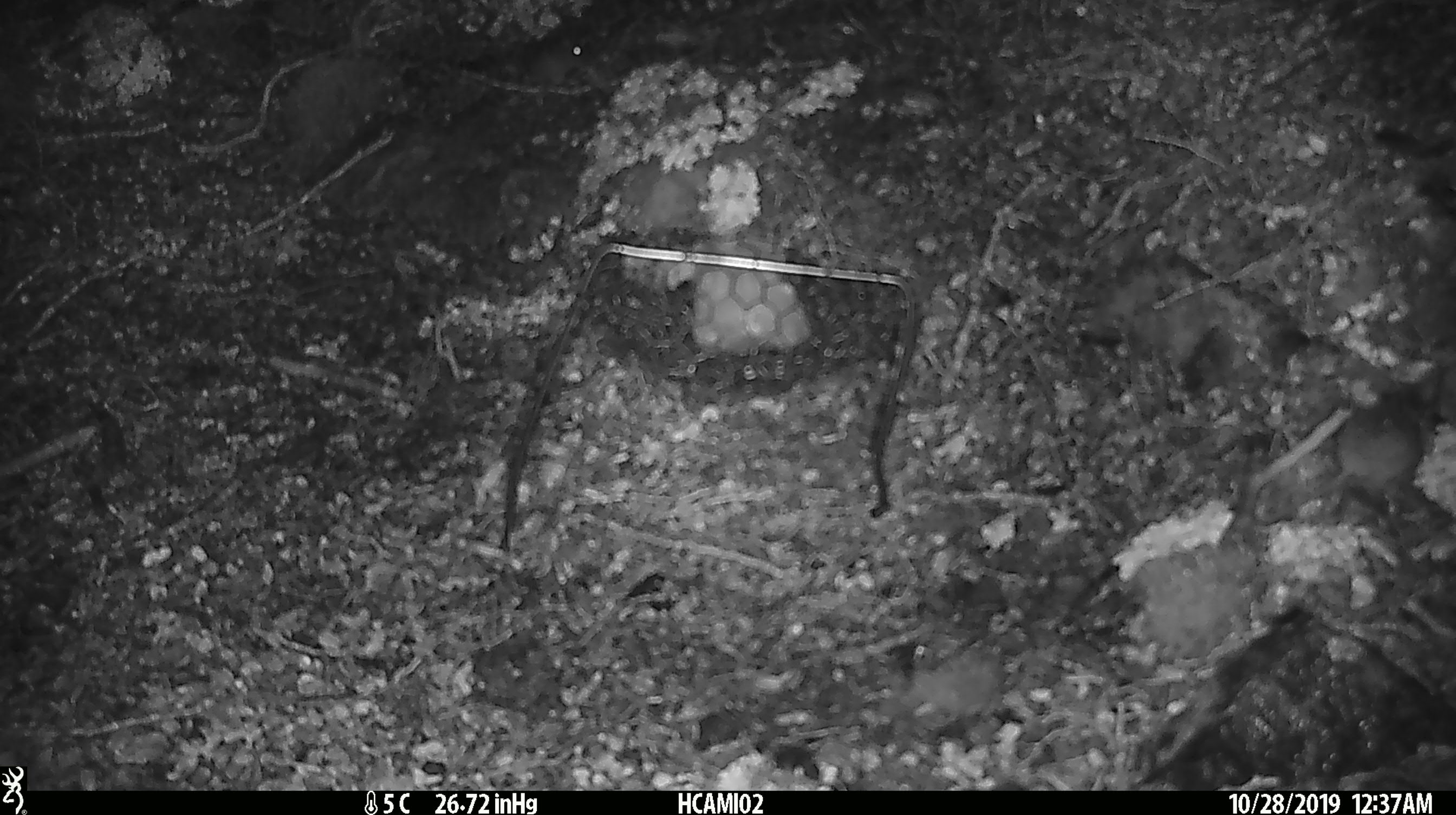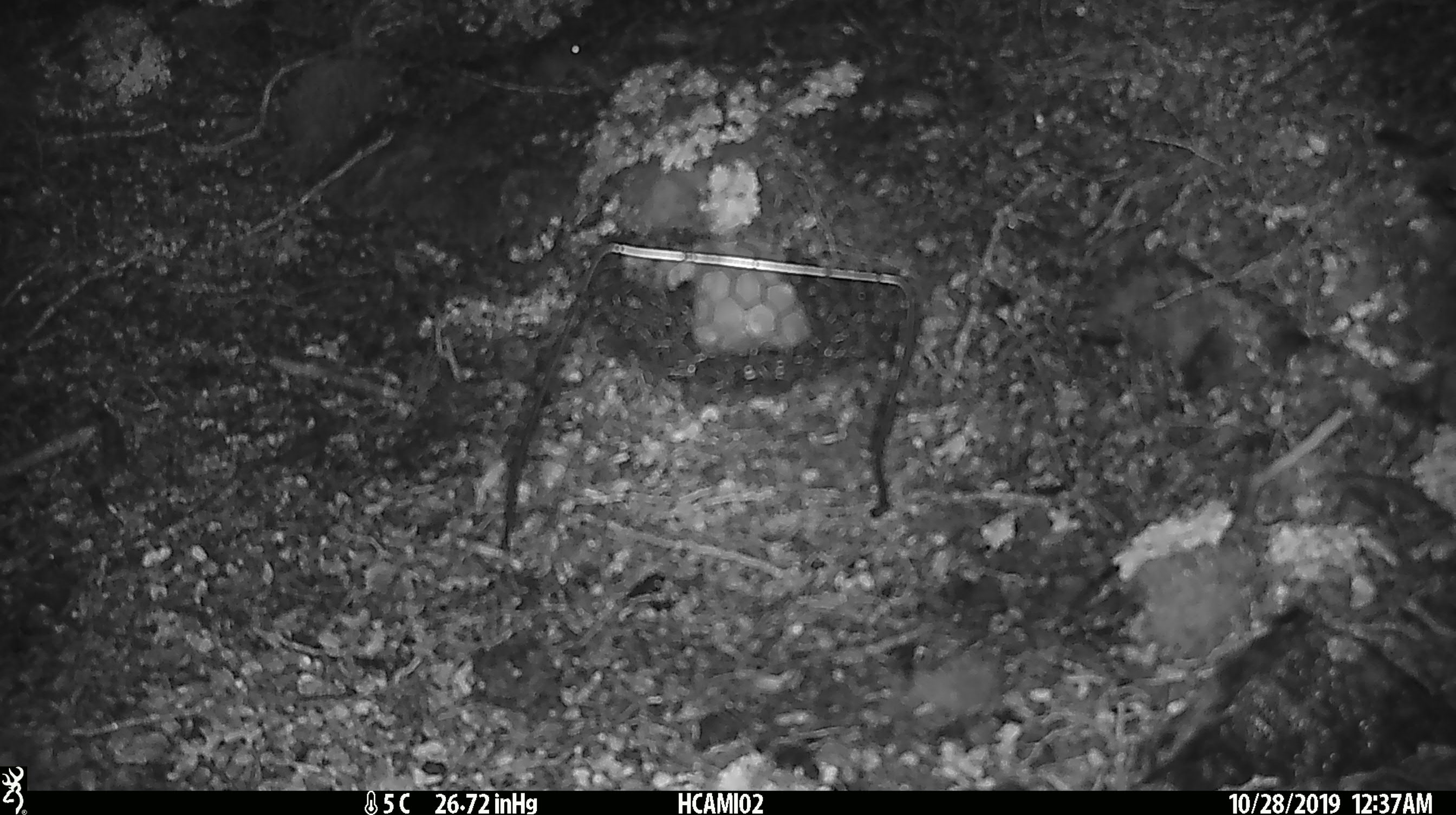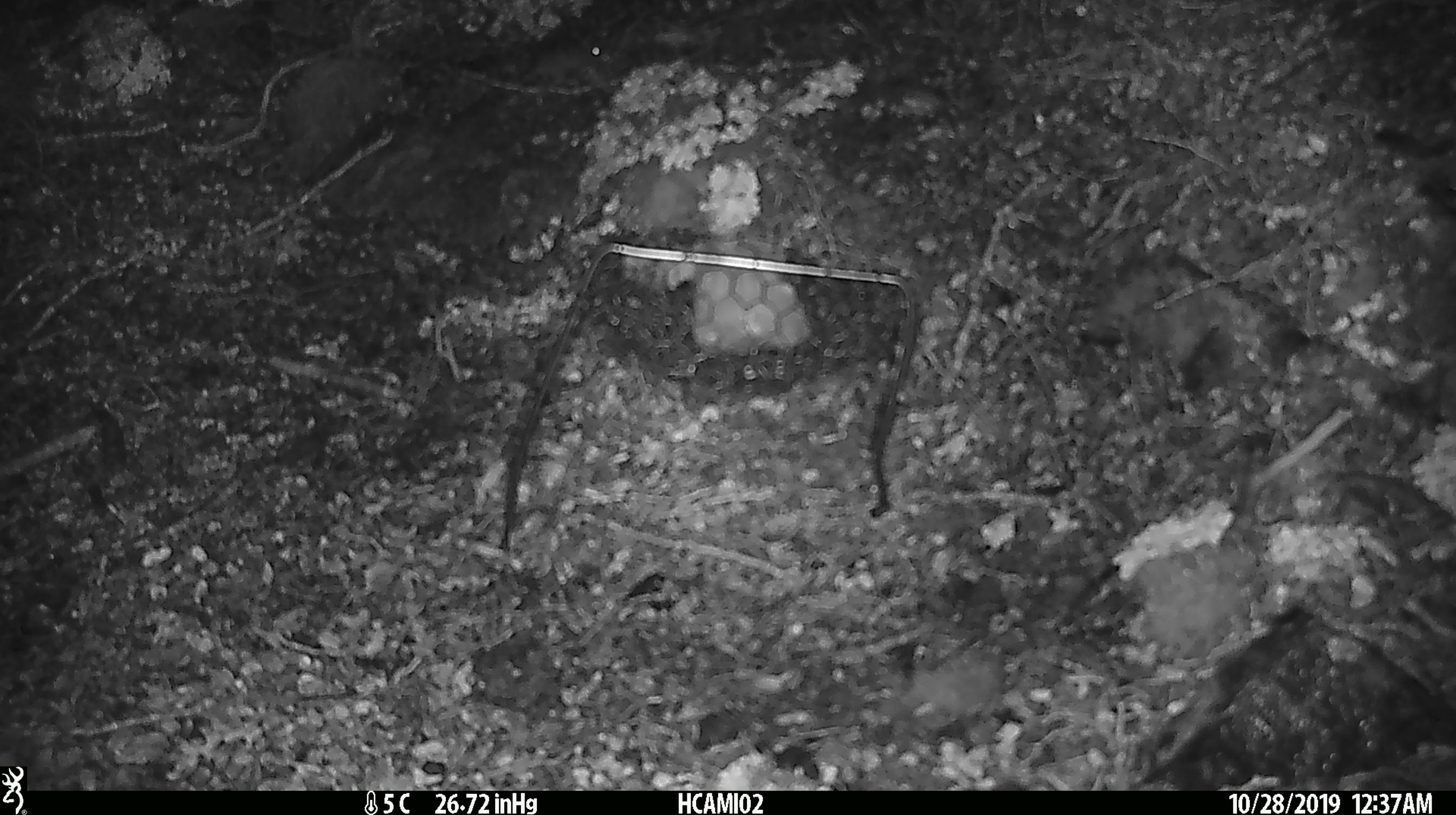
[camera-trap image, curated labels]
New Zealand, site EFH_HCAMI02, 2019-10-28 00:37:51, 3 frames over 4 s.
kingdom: Animalia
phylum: Chordata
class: Mammalia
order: Rodentia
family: Muridae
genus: Mus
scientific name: Mus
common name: mouse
Mouse (Mus).